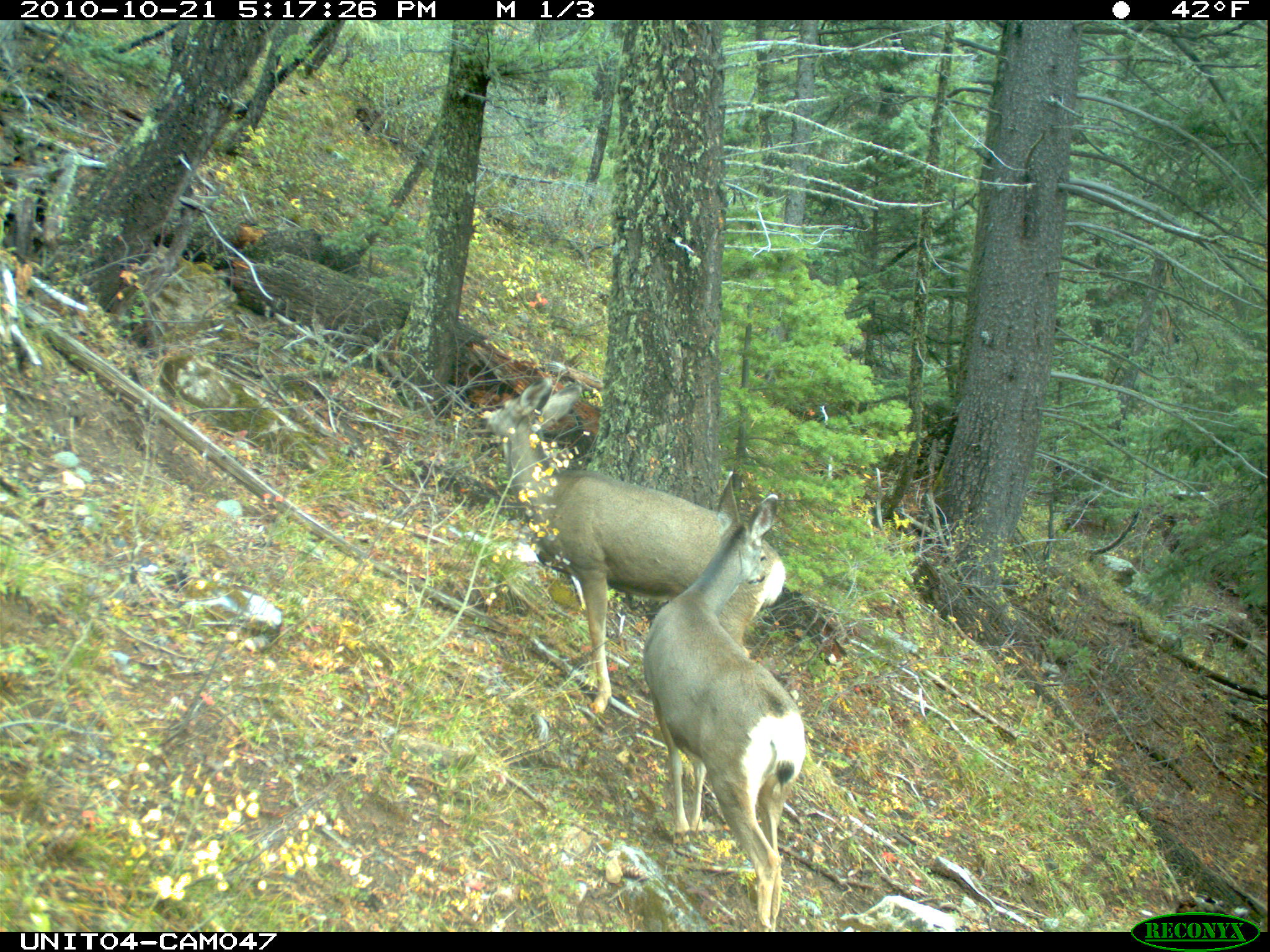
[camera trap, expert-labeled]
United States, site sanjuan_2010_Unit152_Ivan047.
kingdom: Animalia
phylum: Chordata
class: Mammalia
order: Artiodactyla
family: Cervidae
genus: Odocoileus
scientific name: Odocoileus hemionus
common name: mule deer